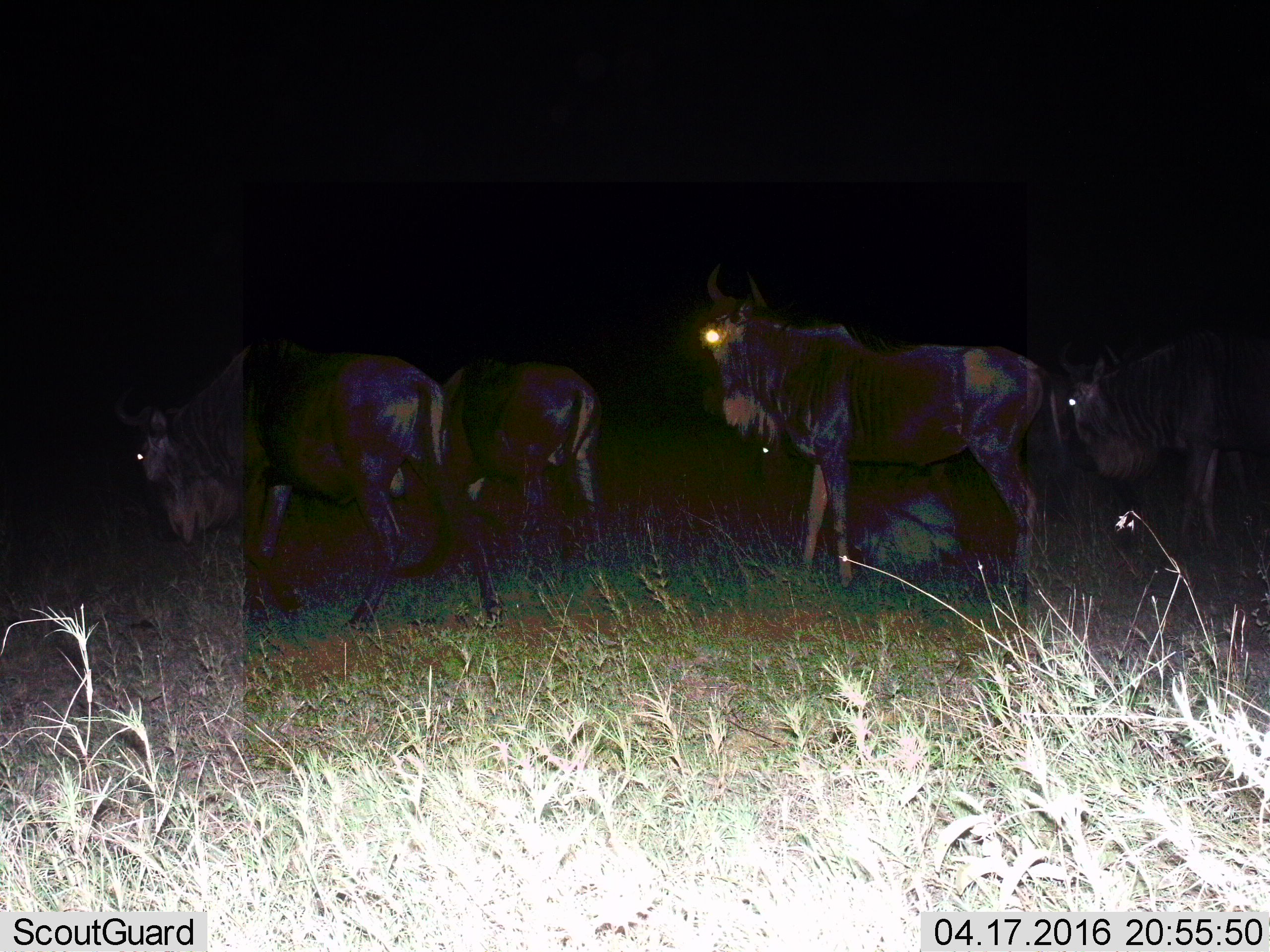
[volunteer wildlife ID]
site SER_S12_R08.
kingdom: Animalia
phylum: Chordata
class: Mammalia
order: Artiodactyla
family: Bovidae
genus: Connochaetes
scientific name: Connochaetes taurinus taurinus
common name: blue wildebeest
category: wildebeestblue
Wildebeestblue (blue wildebeest) (Connochaetes taurinus taurinus), count 4. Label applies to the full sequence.